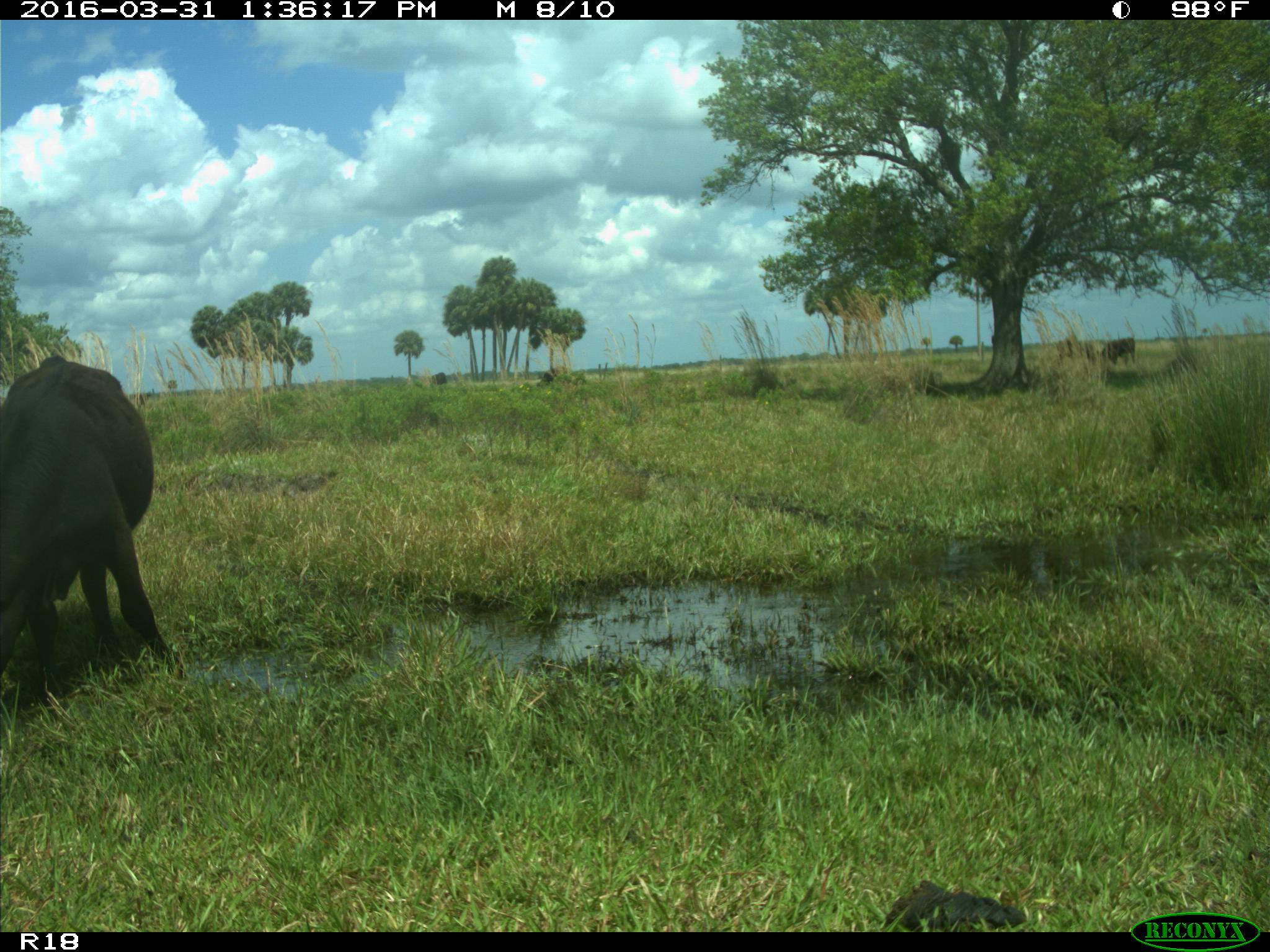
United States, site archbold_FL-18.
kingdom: Animalia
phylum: Chordata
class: Mammalia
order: Artiodactyla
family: Bovidae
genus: Bos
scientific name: Bos taurus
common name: domestic cow